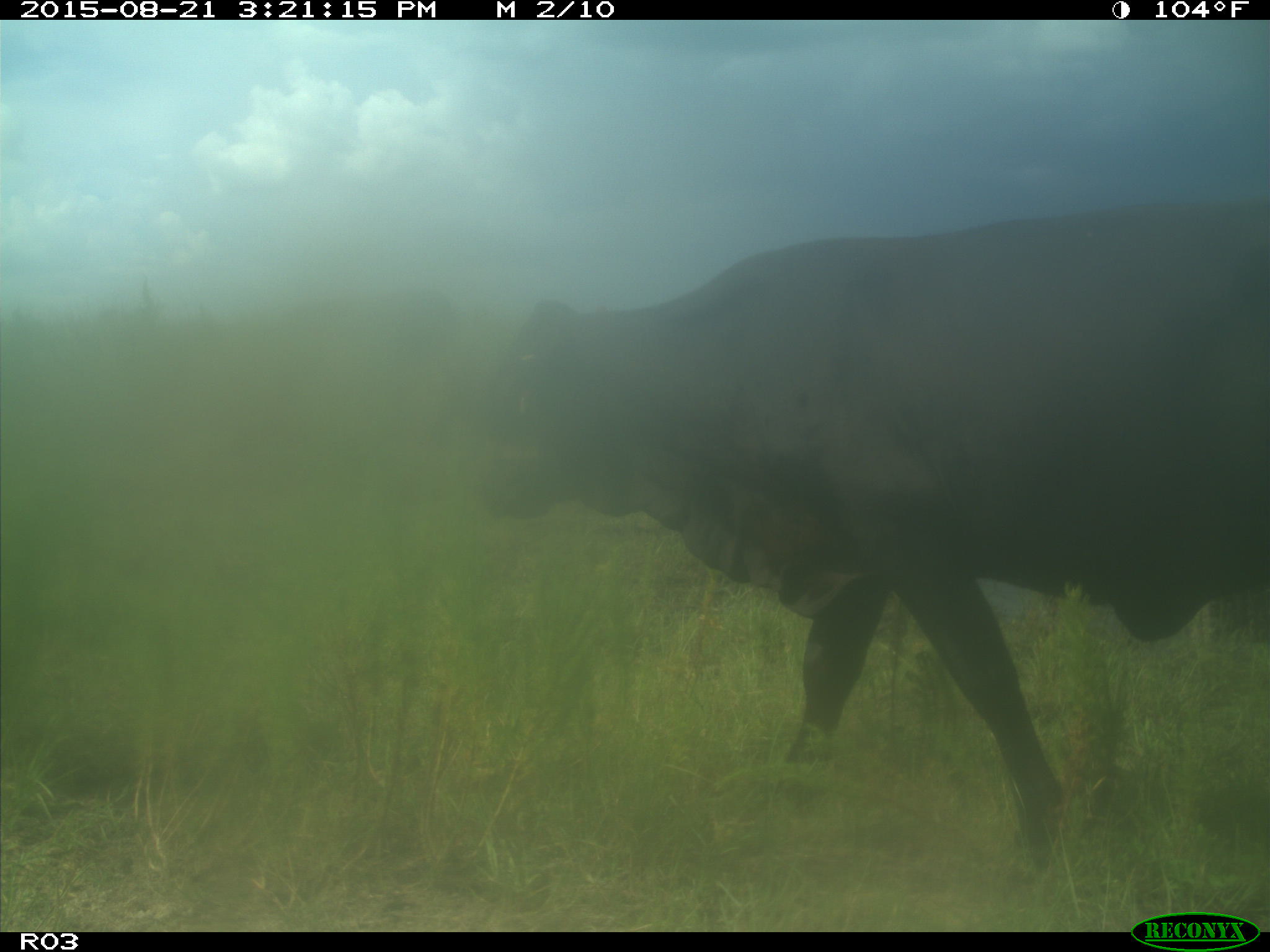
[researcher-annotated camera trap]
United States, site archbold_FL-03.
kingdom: Animalia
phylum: Chordata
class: Mammalia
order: Artiodactyla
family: Bovidae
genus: Bos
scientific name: Bos taurus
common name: domestic cow